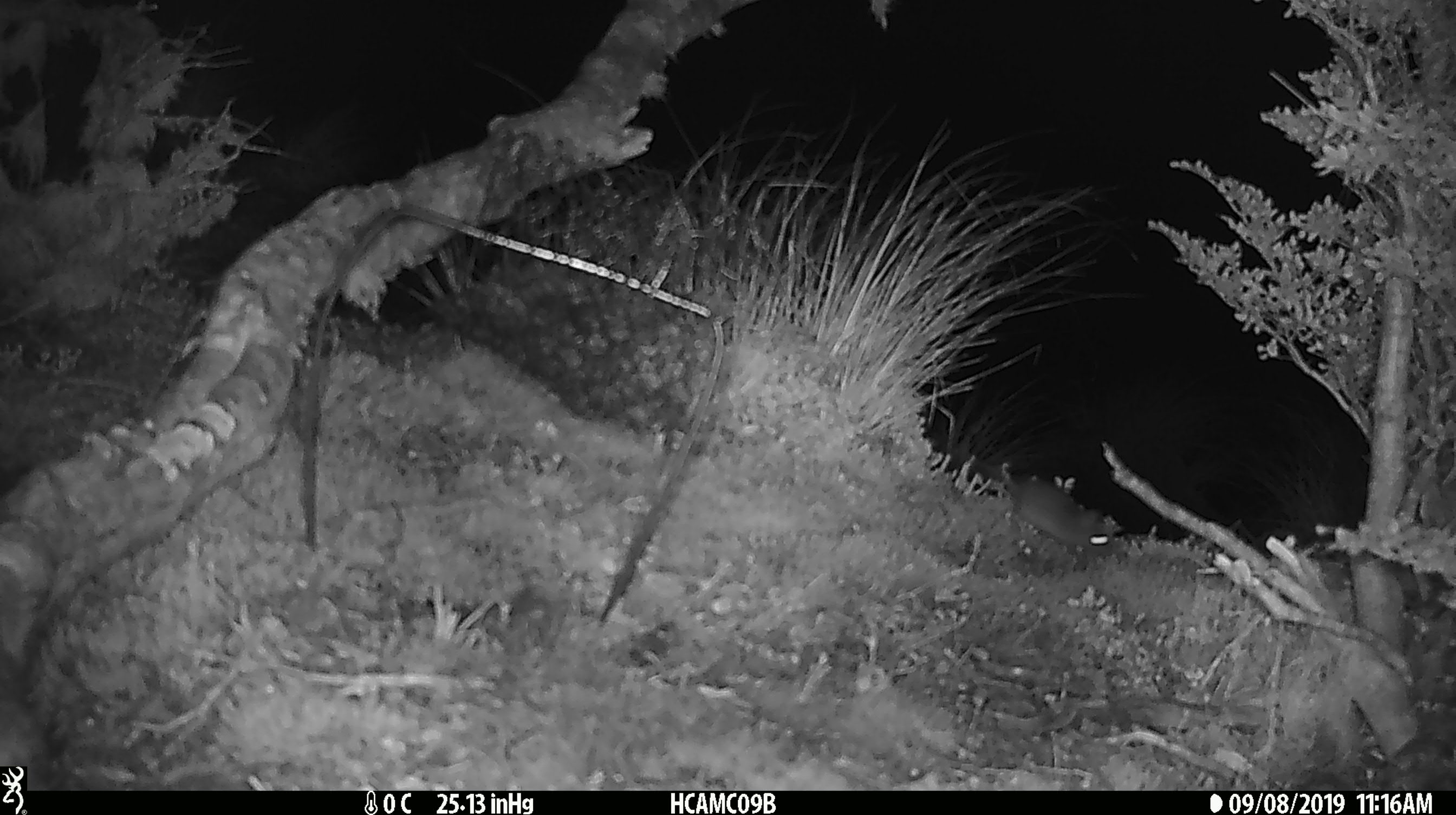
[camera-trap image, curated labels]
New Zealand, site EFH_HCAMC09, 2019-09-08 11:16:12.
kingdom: Animalia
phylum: Chordata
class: Mammalia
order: Rodentia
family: Muridae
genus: Mus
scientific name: Mus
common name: mouse